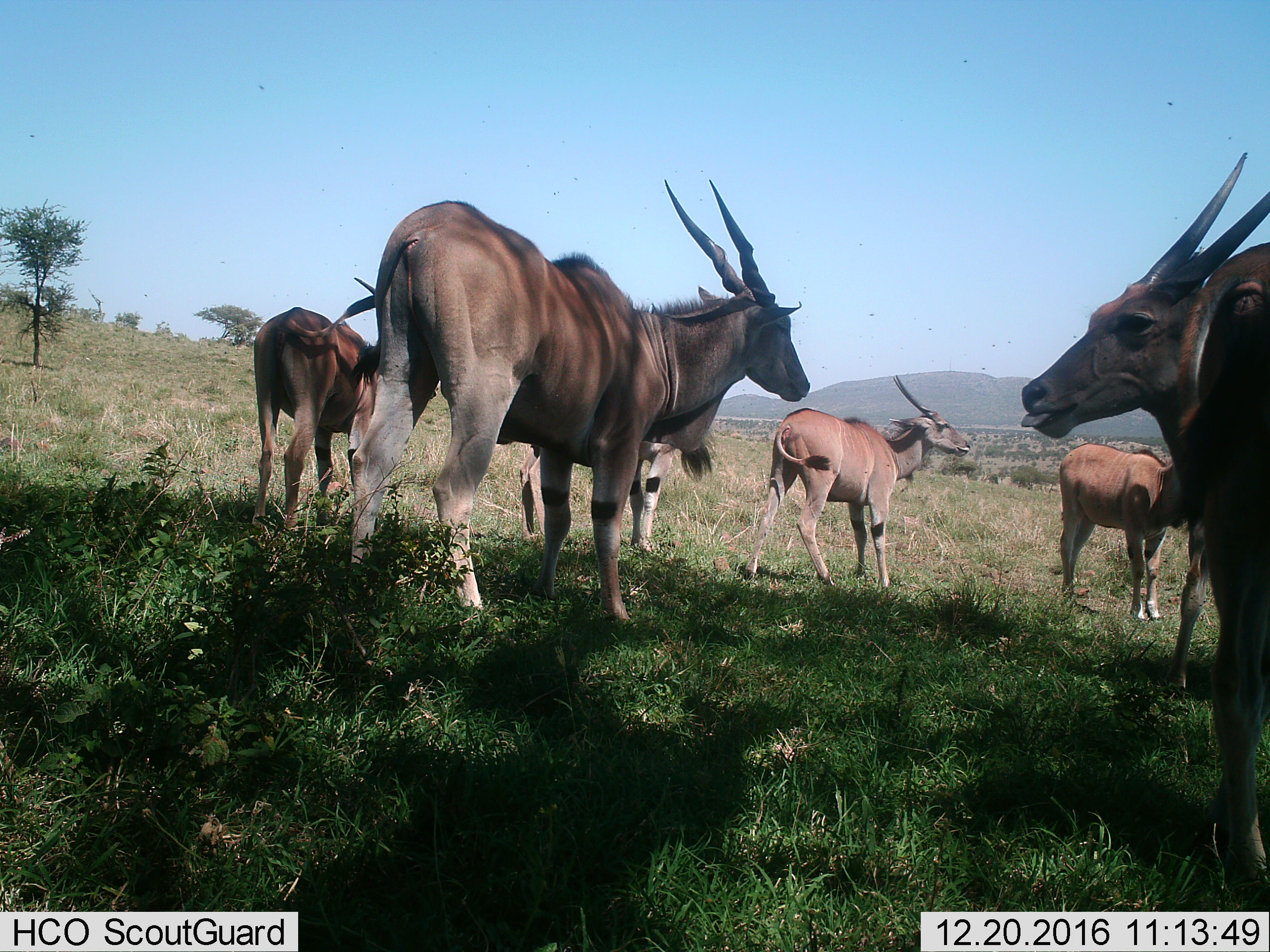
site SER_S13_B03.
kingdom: Animalia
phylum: Chordata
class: Mammalia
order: Artiodactyla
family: Bovidae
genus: Tragelaphus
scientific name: Tragelaphus oryx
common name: eland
Eland (Tragelaphus oryx), count 7. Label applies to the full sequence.